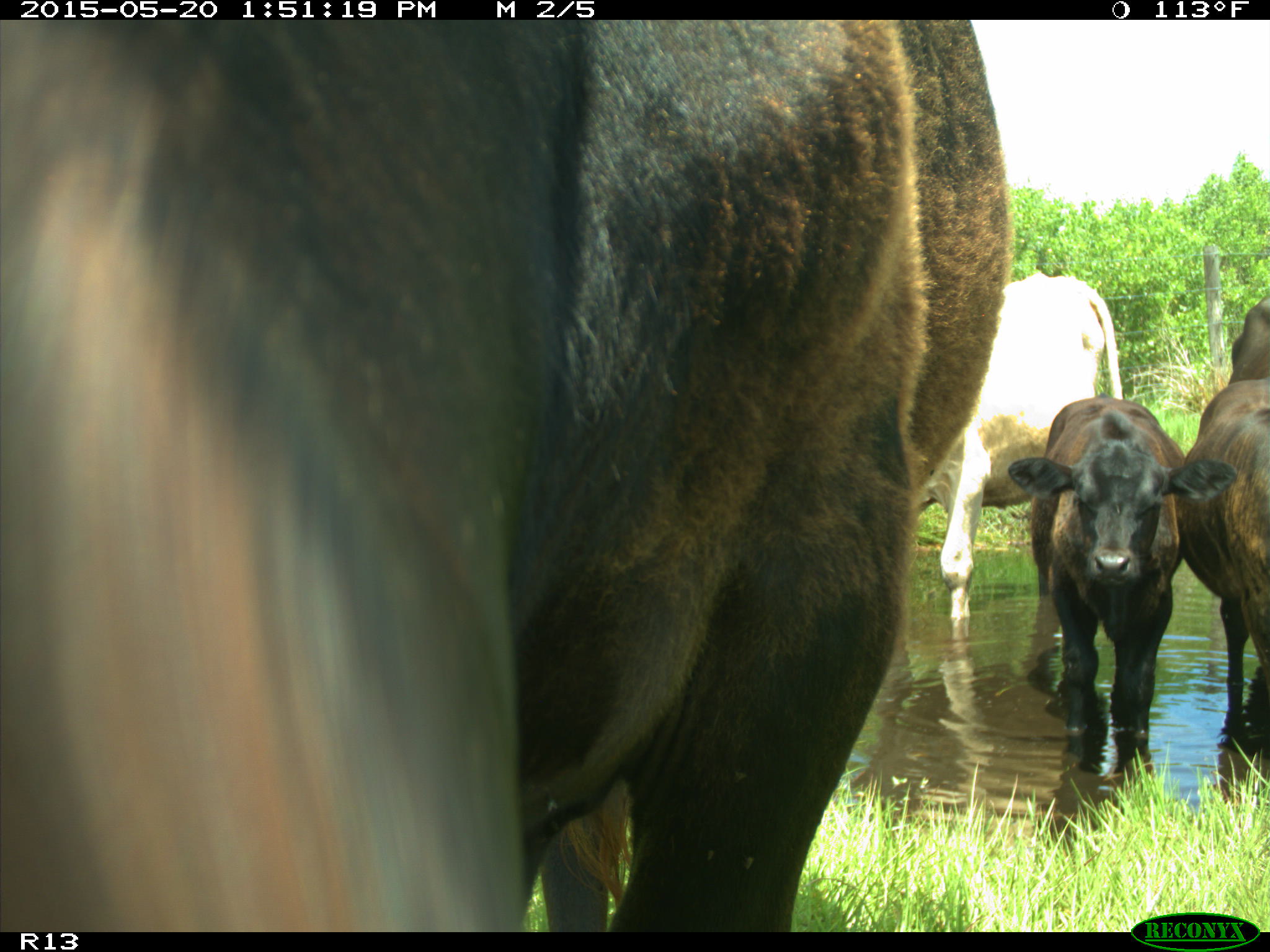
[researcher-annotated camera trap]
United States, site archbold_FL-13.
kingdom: Animalia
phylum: Chordata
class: Mammalia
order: Artiodactyla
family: Bovidae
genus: Bos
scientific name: Bos taurus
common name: domestic cow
Bos taurus (domestic cow).